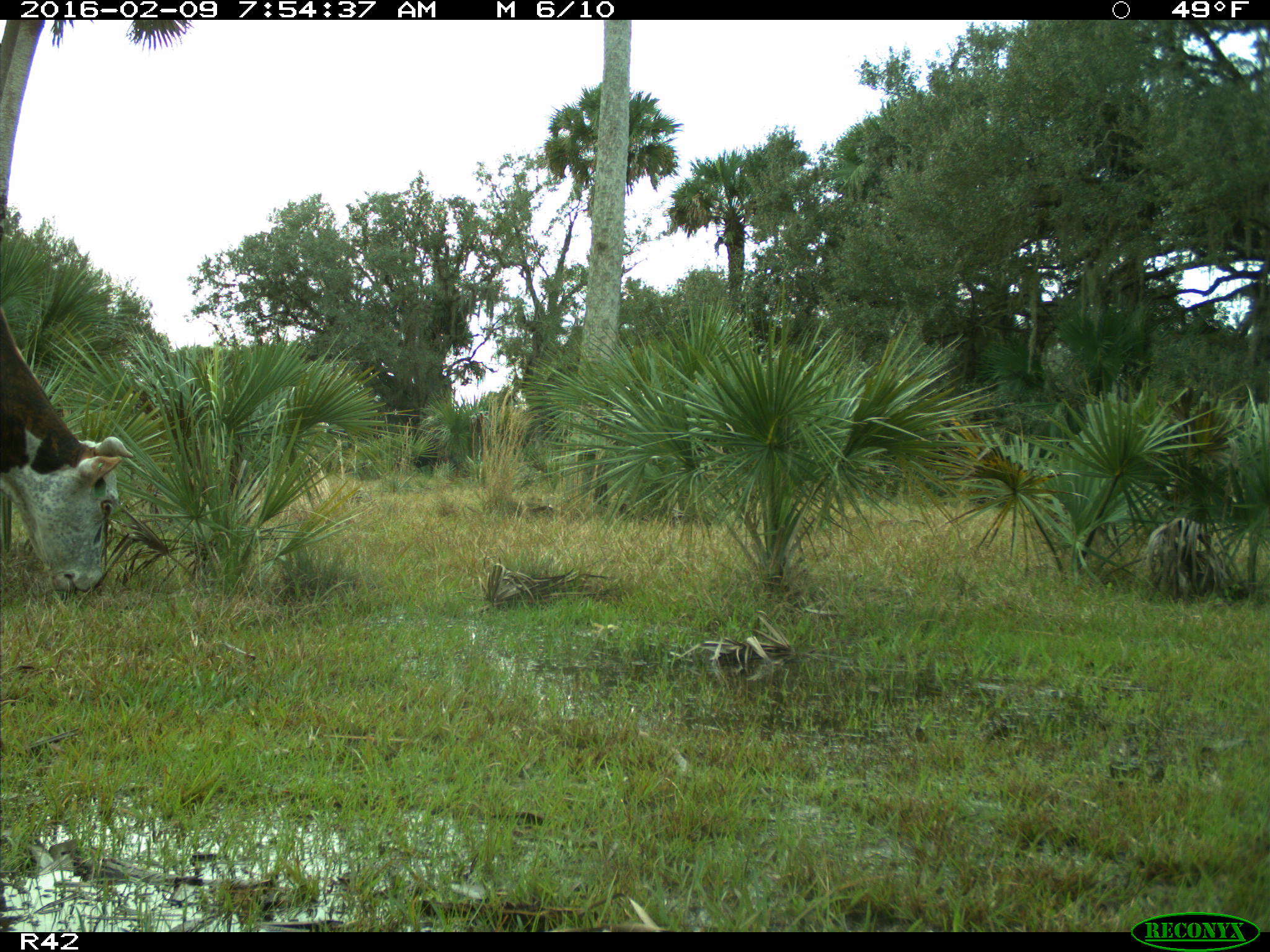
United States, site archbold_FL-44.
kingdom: Animalia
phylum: Chordata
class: Mammalia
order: Artiodactyla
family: Bovidae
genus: Bos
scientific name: Bos taurus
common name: domestic cow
Bos taurus (domestic cow).